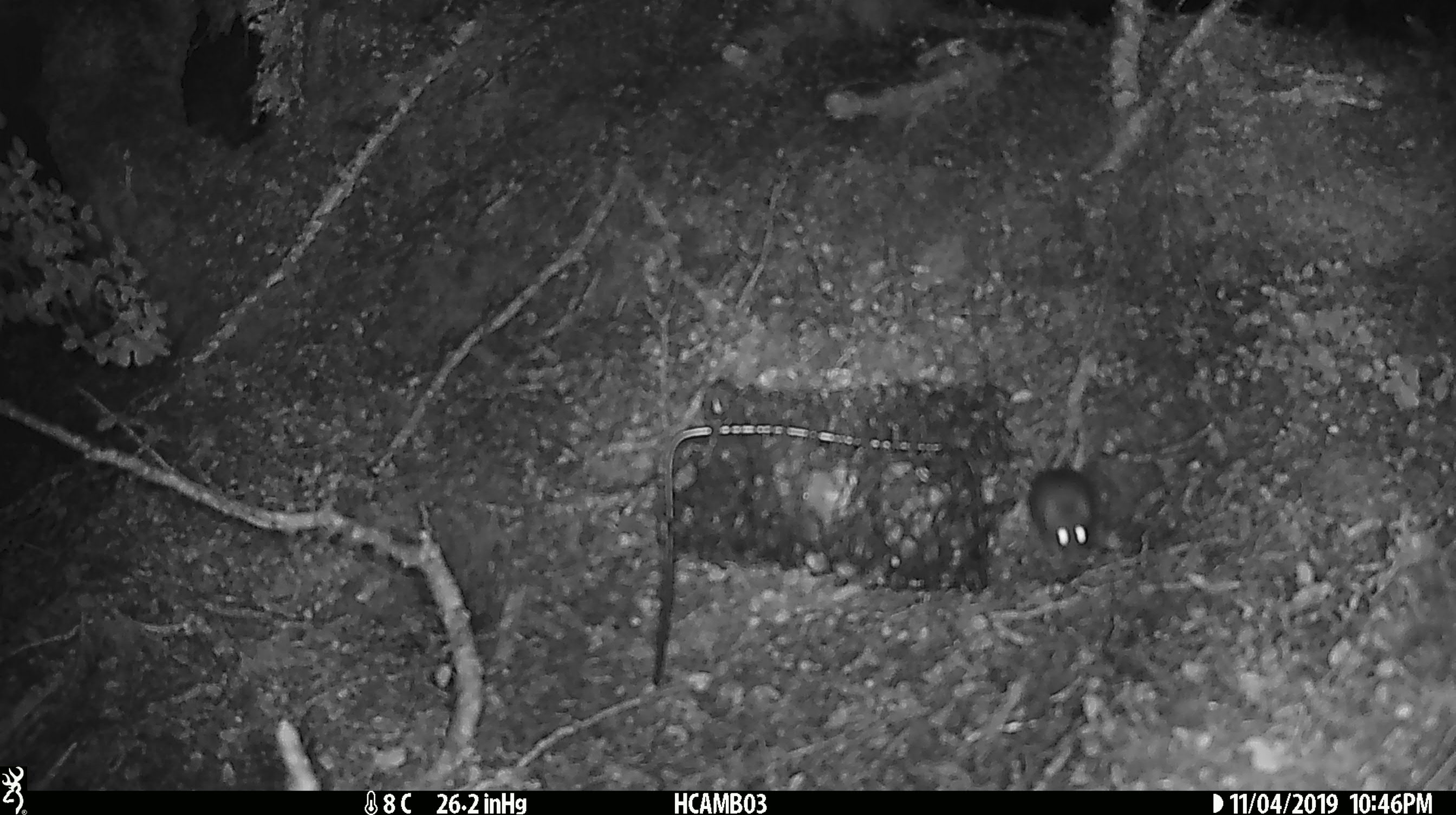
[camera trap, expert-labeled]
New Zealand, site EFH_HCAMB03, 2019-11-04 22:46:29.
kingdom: Animalia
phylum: Chordata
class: Mammalia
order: Rodentia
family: Muridae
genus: Mus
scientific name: Mus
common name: mouse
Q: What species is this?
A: Mouse (Mus).